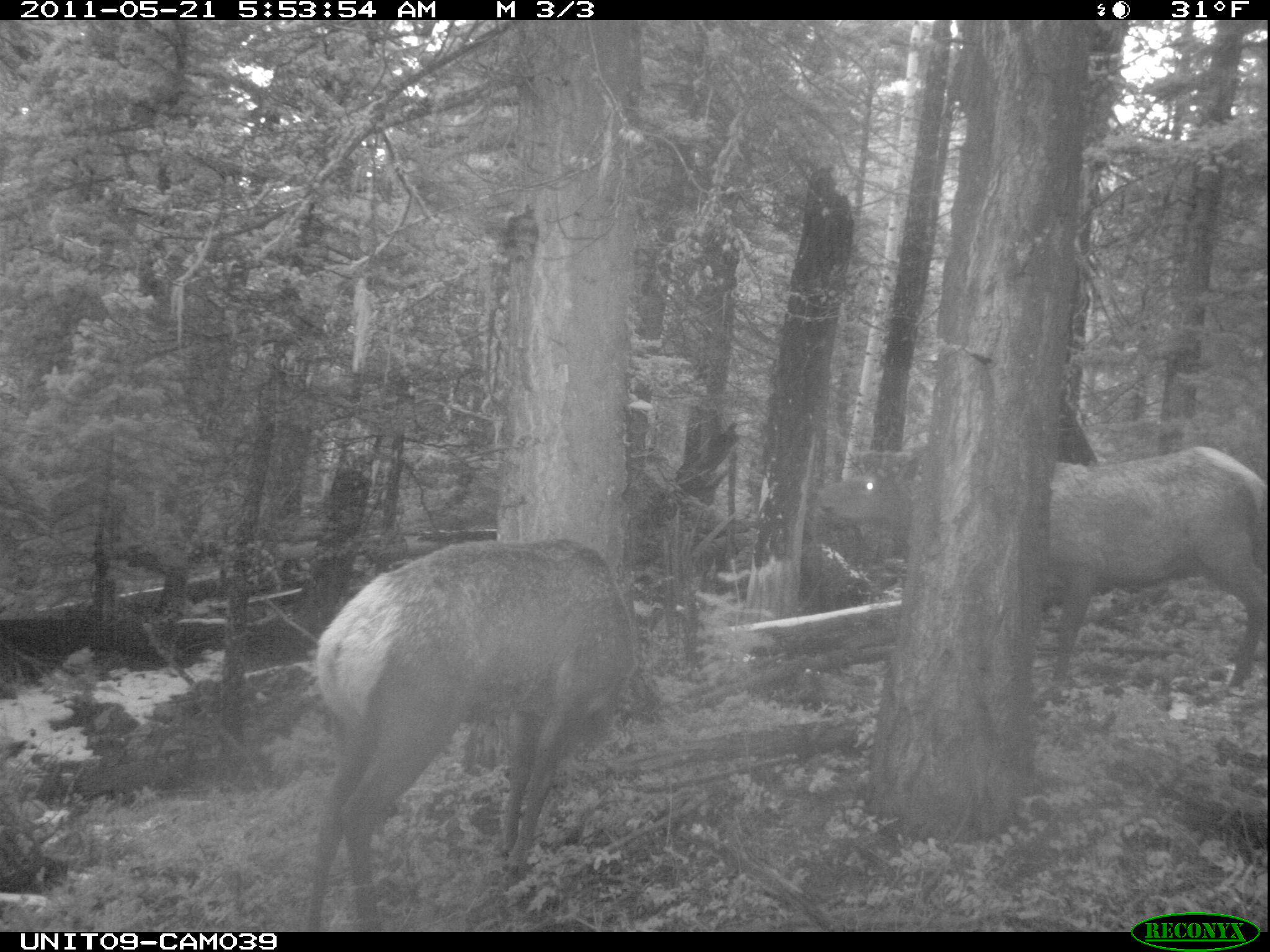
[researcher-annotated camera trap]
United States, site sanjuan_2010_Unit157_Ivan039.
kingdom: Animalia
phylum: Chordata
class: Mammalia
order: Artiodactyla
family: Cervidae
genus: Cervus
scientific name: Cervus elaphus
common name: red deer